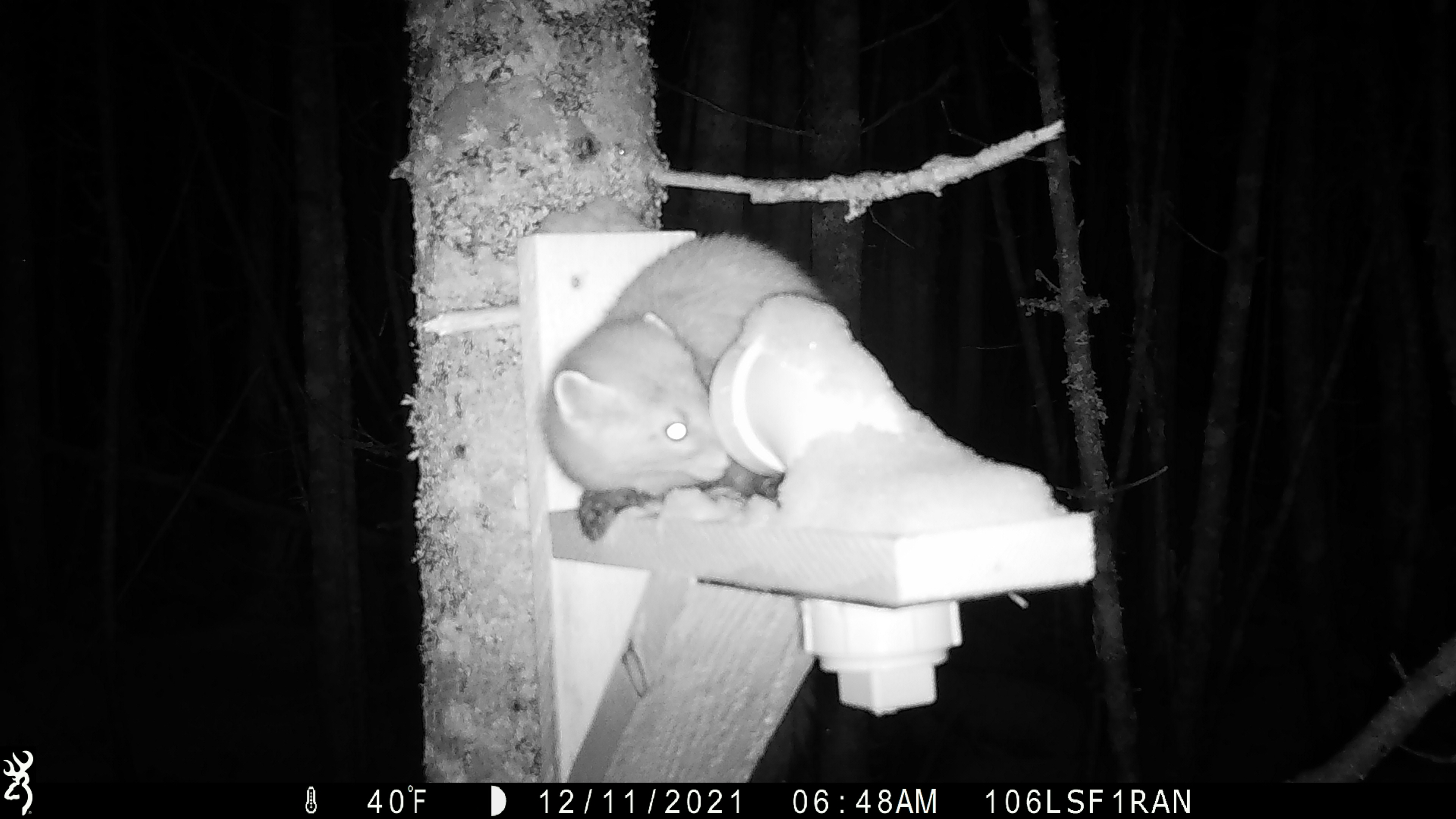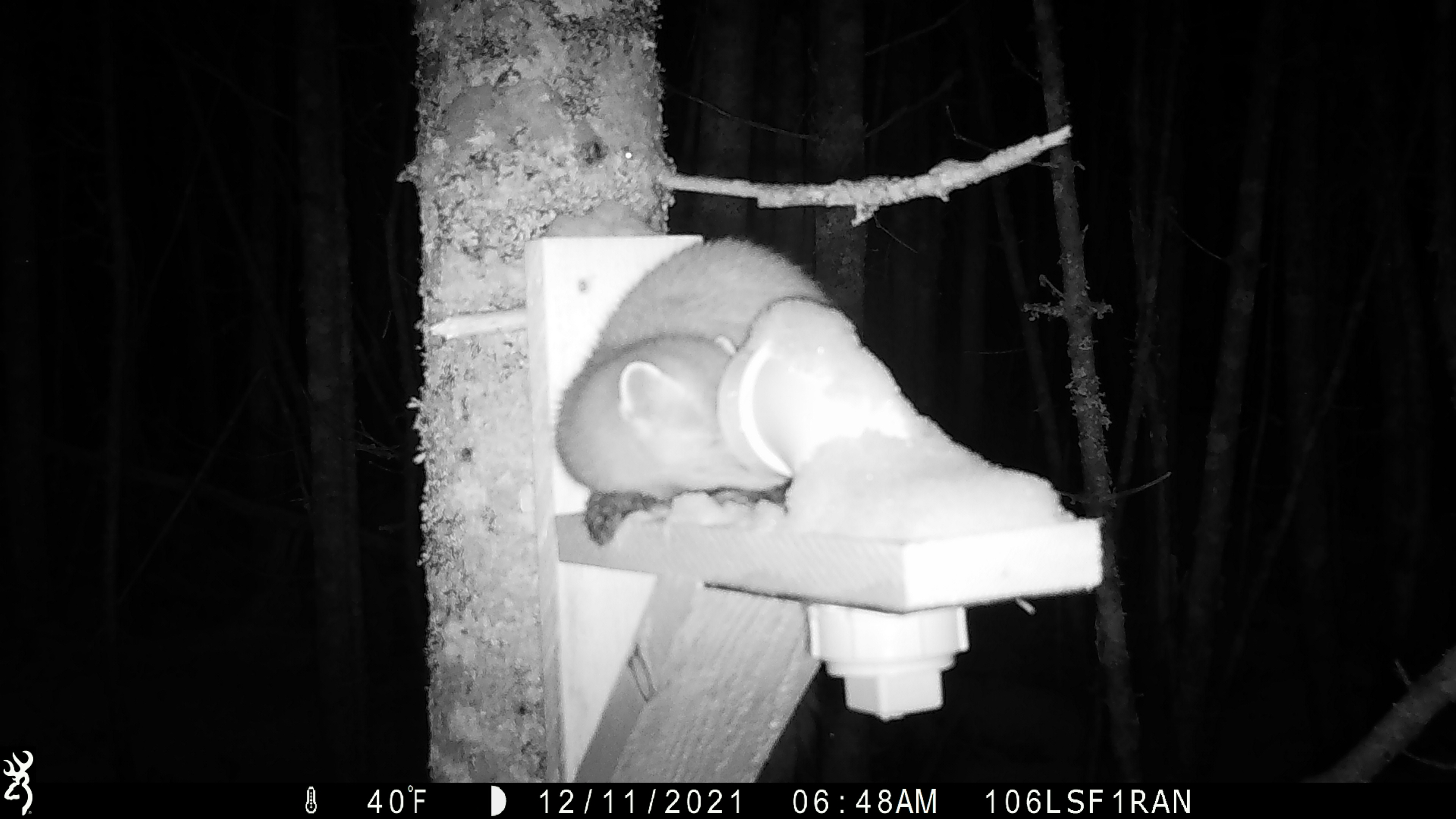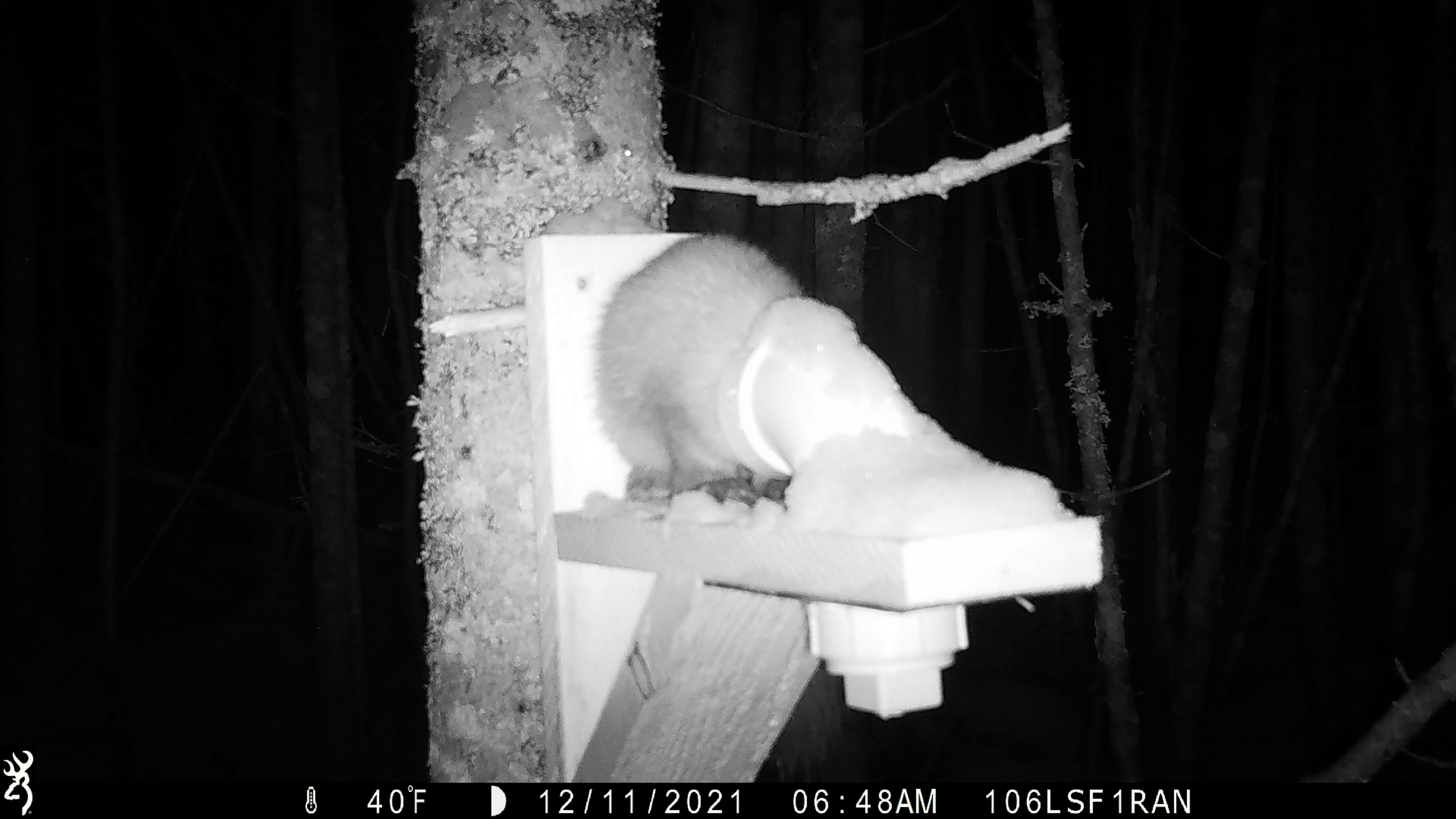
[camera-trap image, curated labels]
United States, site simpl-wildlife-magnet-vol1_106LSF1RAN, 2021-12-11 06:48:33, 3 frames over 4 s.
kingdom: Animalia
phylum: Chordata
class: Mammalia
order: Carnivora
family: Mustelidae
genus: Martes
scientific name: Martes americana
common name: american marten